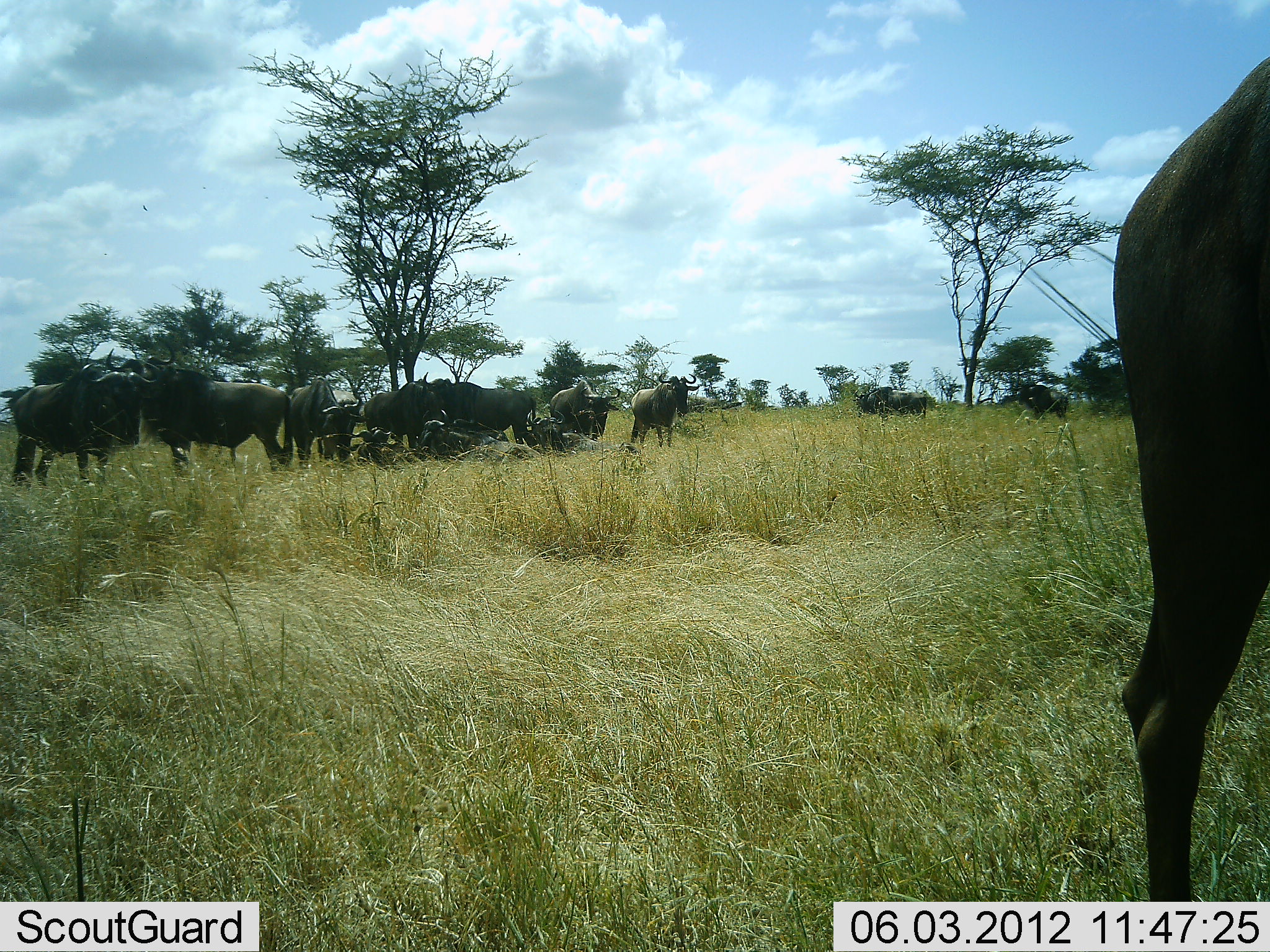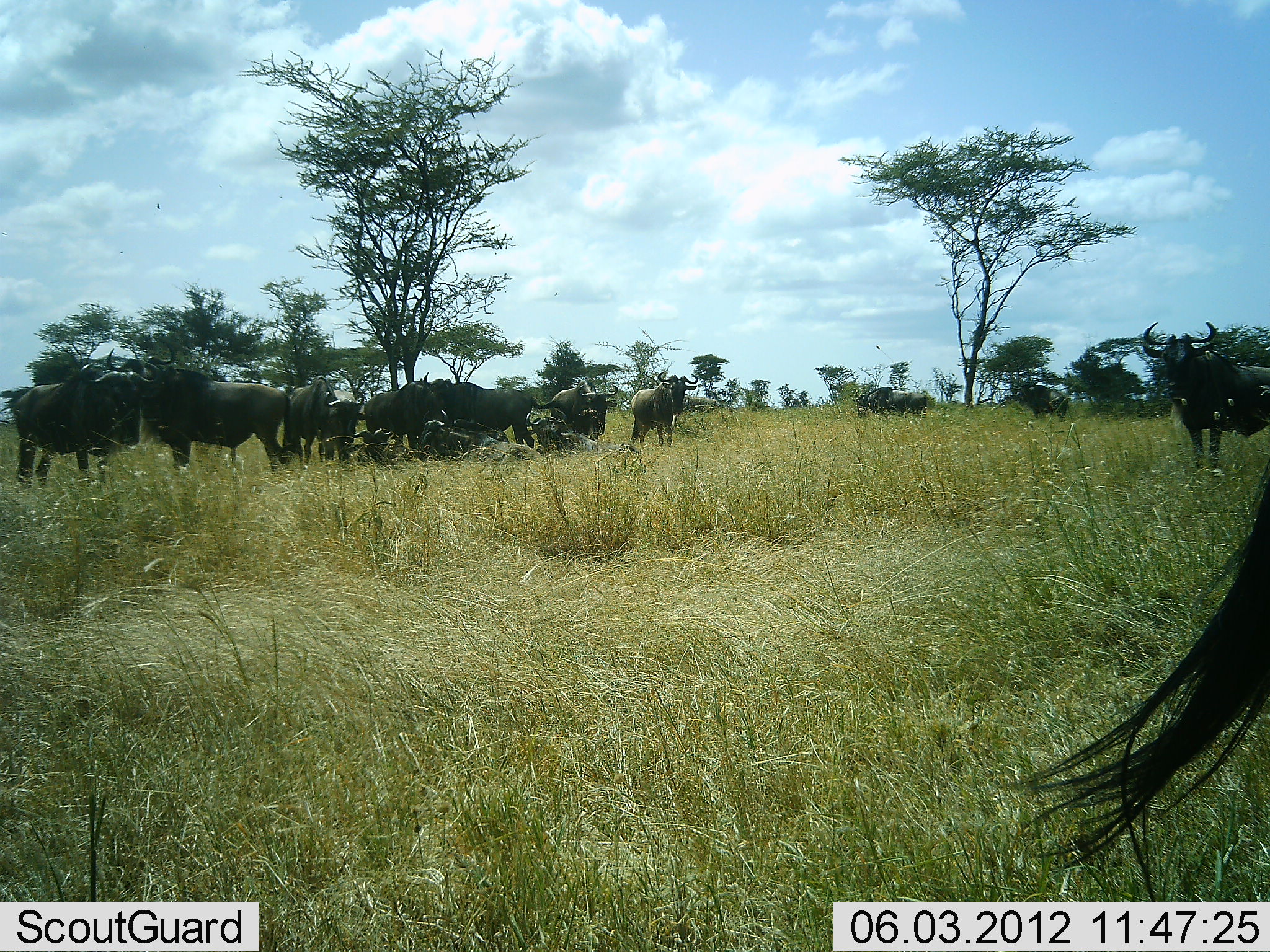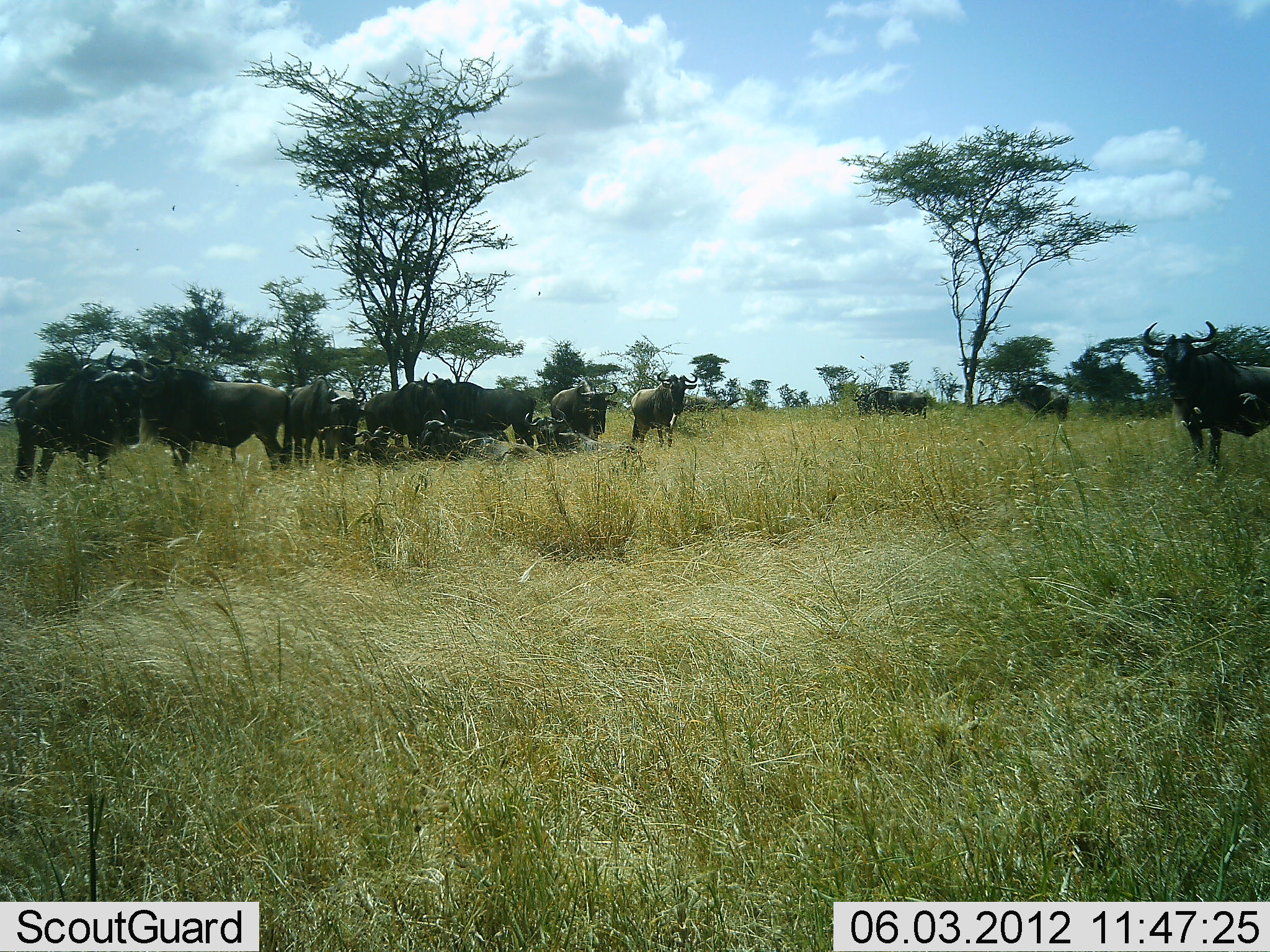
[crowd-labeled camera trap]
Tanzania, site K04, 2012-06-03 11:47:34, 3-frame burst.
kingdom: Animalia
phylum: Chordata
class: Mammalia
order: Artiodactyla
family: Bovidae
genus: Connochaetes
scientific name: Connochaetes taurinus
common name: blue wildebeest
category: wildebeest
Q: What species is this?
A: Wildebeest (blue wildebeest) (Connochaetes taurinus).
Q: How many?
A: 11-50.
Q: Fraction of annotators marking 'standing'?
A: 100%.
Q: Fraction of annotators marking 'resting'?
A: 60%.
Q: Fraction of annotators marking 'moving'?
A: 50%.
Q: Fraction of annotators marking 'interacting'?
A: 0%.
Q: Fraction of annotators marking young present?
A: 10%.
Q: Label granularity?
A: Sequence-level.